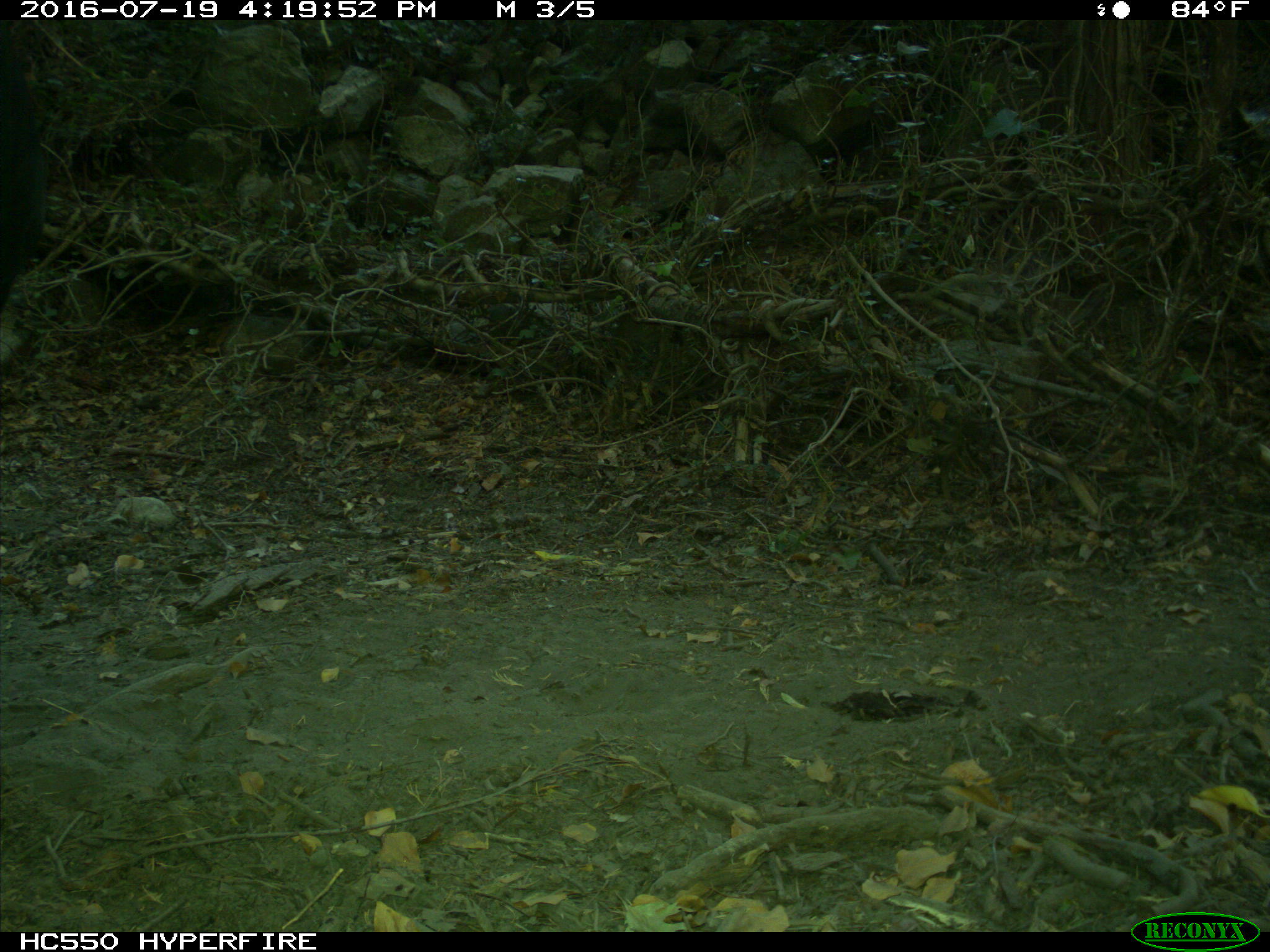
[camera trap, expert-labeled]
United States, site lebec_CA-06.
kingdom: Animalia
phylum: Chordata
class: Mammalia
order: Artiodactyla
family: Bovidae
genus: Bos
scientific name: Bos taurus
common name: domestic cow